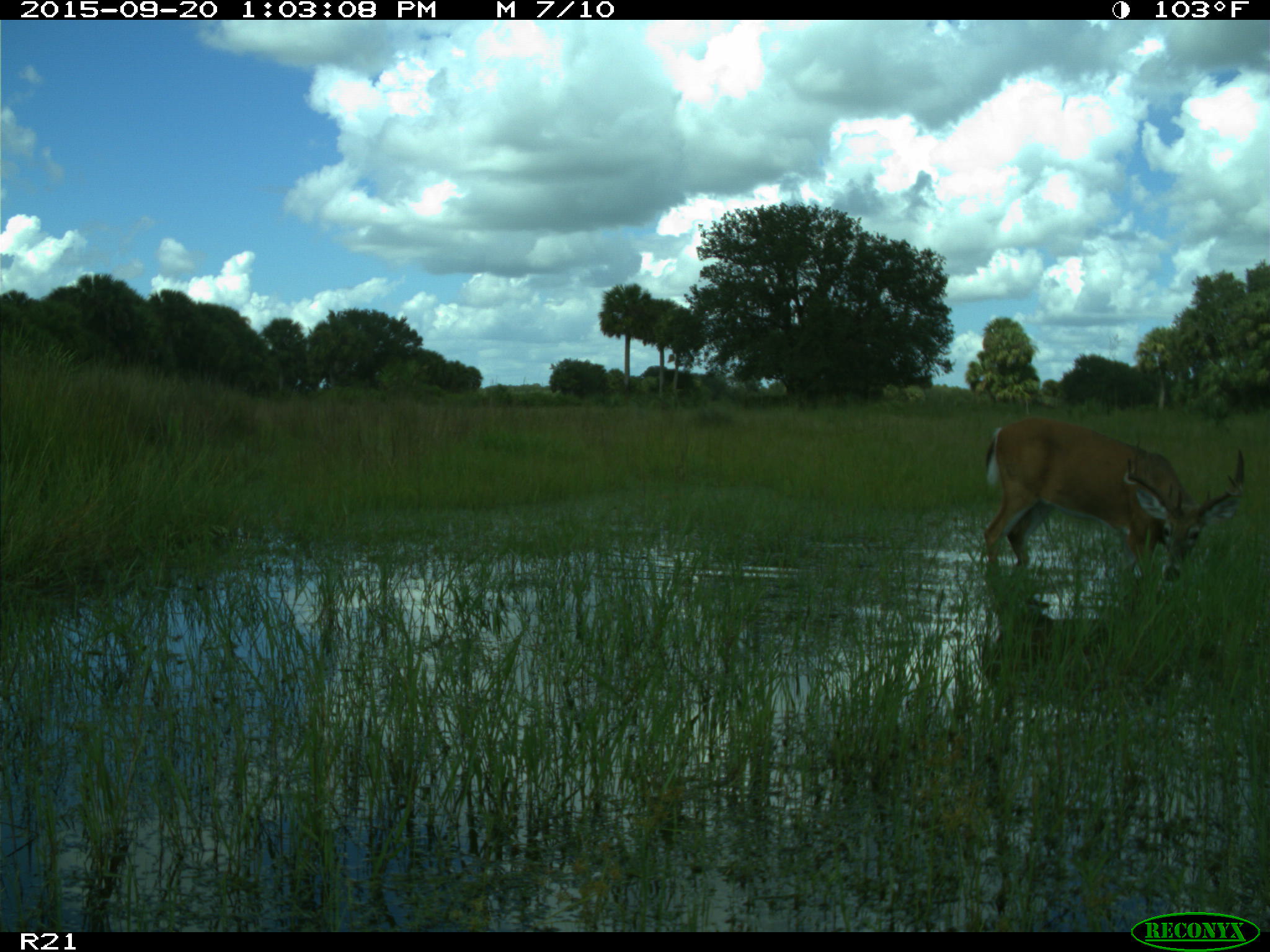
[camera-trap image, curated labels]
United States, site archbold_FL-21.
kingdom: Animalia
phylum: Chordata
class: Mammalia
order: Artiodactyla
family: Cervidae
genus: Odocoileus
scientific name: Odocoileus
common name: deer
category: unidentified deer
Unidentified deer (deer) (Odocoileus).